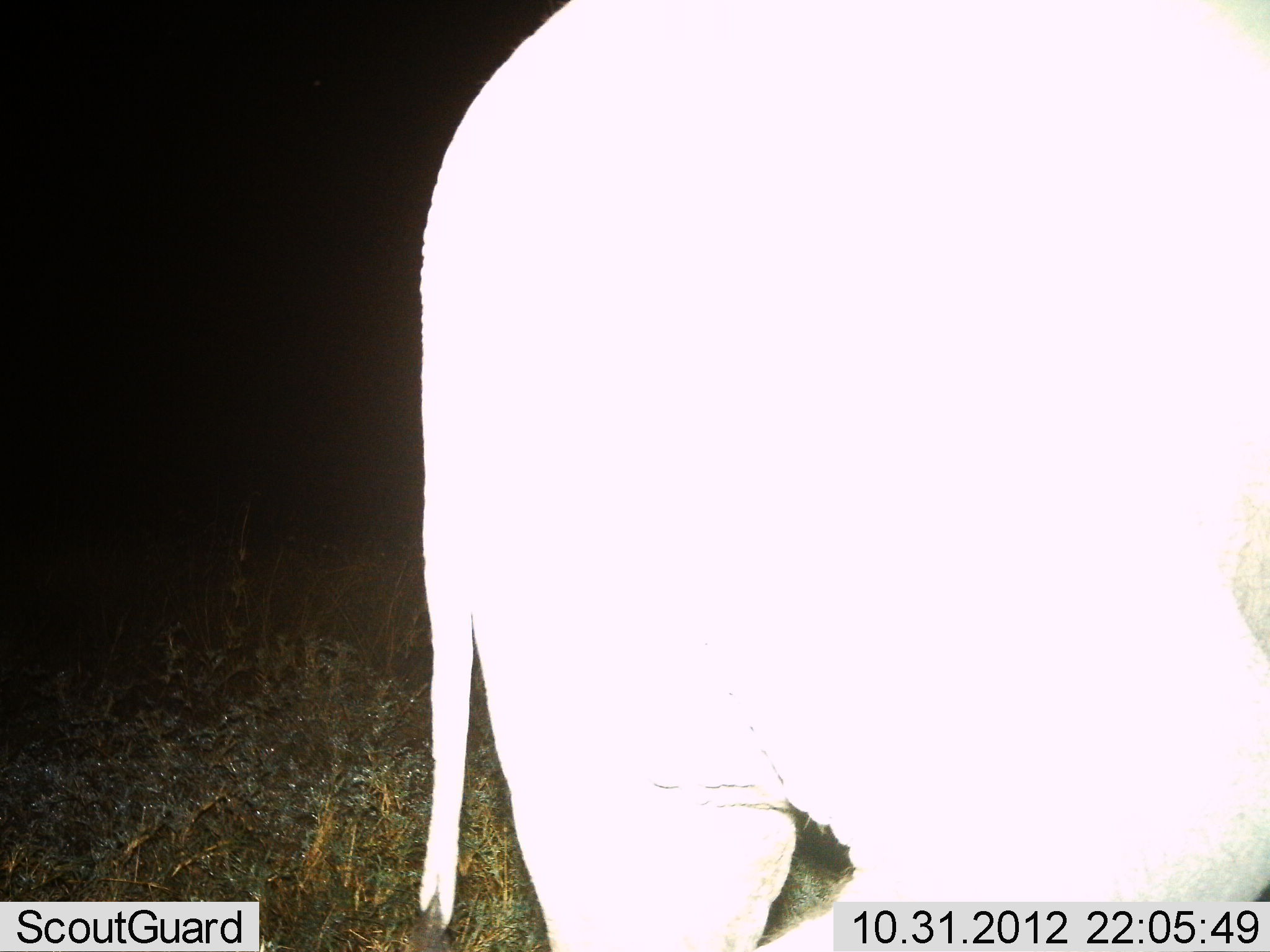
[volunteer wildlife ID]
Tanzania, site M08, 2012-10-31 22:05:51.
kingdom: Animalia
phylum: Chordata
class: Mammalia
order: Proboscidea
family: Elephantidae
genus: Loxodonta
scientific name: Loxodonta africana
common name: african bush elephant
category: elephant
Elephant (african bush elephant) (Loxodonta africana), count 1. Behavior (volunteer vote fractions): standing 60%, resting 0%, moving 40%, interacting 0%. Young present (vote fraction): 10%. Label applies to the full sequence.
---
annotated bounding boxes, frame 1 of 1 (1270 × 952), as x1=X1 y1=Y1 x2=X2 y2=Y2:
animal: x1=412 y1=0 x2=1270 y2=952